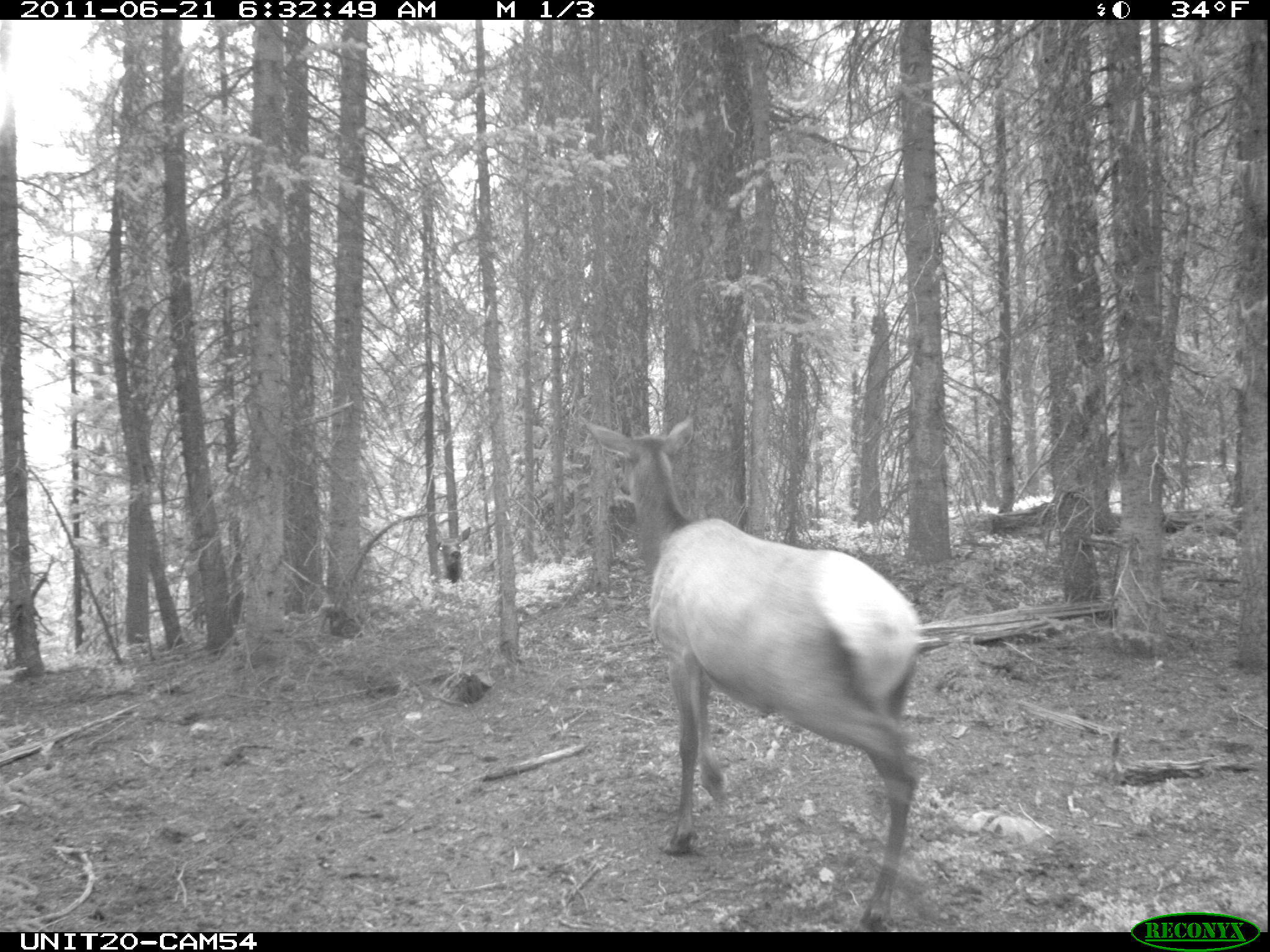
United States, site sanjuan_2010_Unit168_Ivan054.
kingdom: Animalia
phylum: Chordata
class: Mammalia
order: Artiodactyla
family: Cervidae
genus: Cervus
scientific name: Cervus elaphus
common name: red deer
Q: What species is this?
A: Cervus elaphus (red deer).